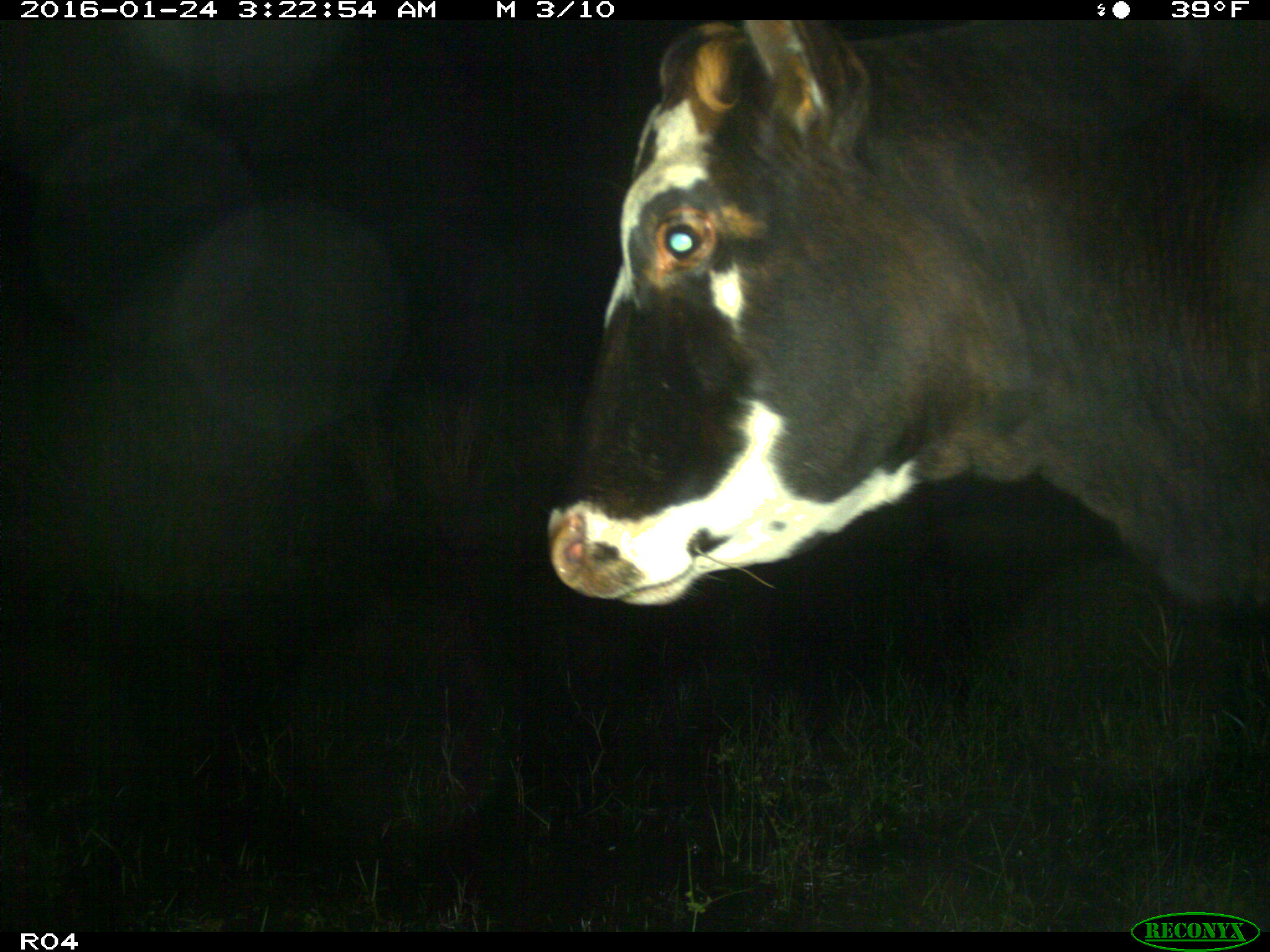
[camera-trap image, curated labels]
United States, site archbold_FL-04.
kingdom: Animalia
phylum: Chordata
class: Mammalia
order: Artiodactyla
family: Bovidae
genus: Bos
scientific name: Bos taurus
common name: domestic cow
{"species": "Bos taurus (domestic cow)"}